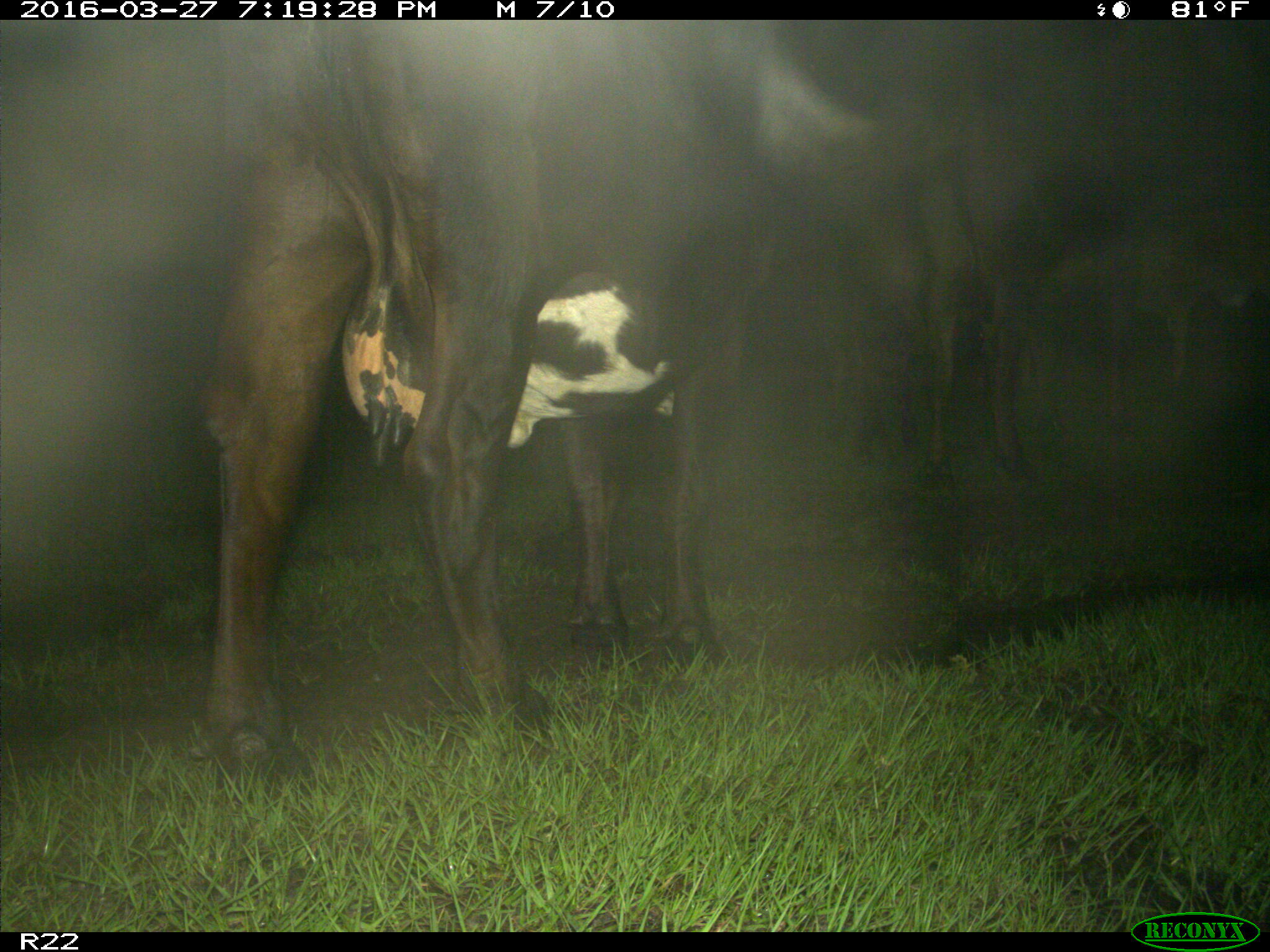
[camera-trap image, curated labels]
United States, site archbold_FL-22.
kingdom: Animalia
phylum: Chordata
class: Mammalia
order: Artiodactyla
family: Bovidae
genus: Bos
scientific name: Bos taurus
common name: domestic cow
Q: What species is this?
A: Bos taurus (domestic cow).